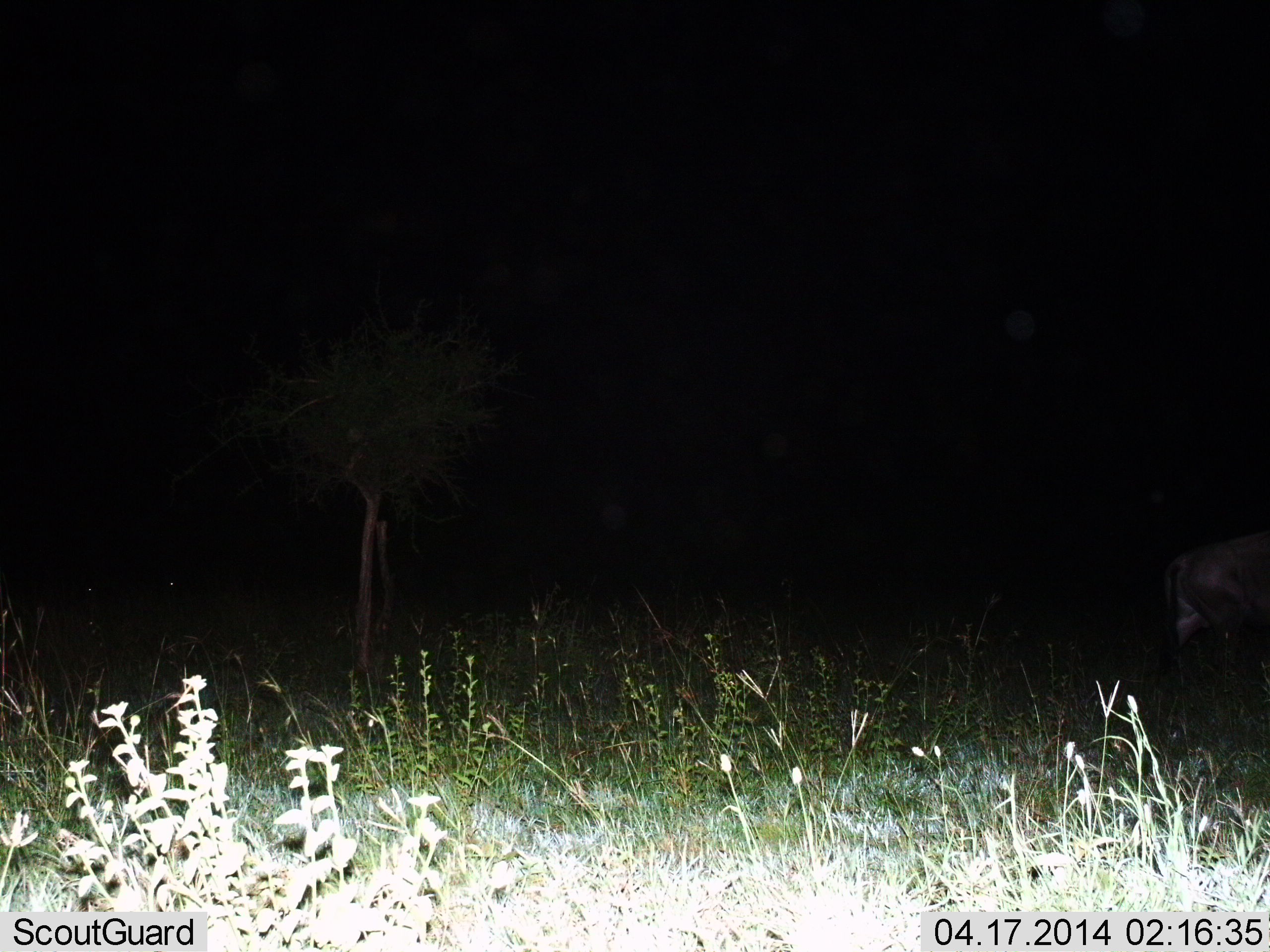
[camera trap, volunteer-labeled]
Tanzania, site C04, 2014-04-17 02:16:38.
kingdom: Animalia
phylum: Chordata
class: Mammalia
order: Artiodactyla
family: Bovidae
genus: Connochaetes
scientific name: Connochaetes taurinus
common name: blue wildebeest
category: wildebeest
Wildebeest (blue wildebeest) (Connochaetes taurinus), count 1. Behavior (volunteer vote fractions): standing 30%, resting 0%, moving 70%, interacting 0%. Young present (vote fraction): 0%. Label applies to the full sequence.